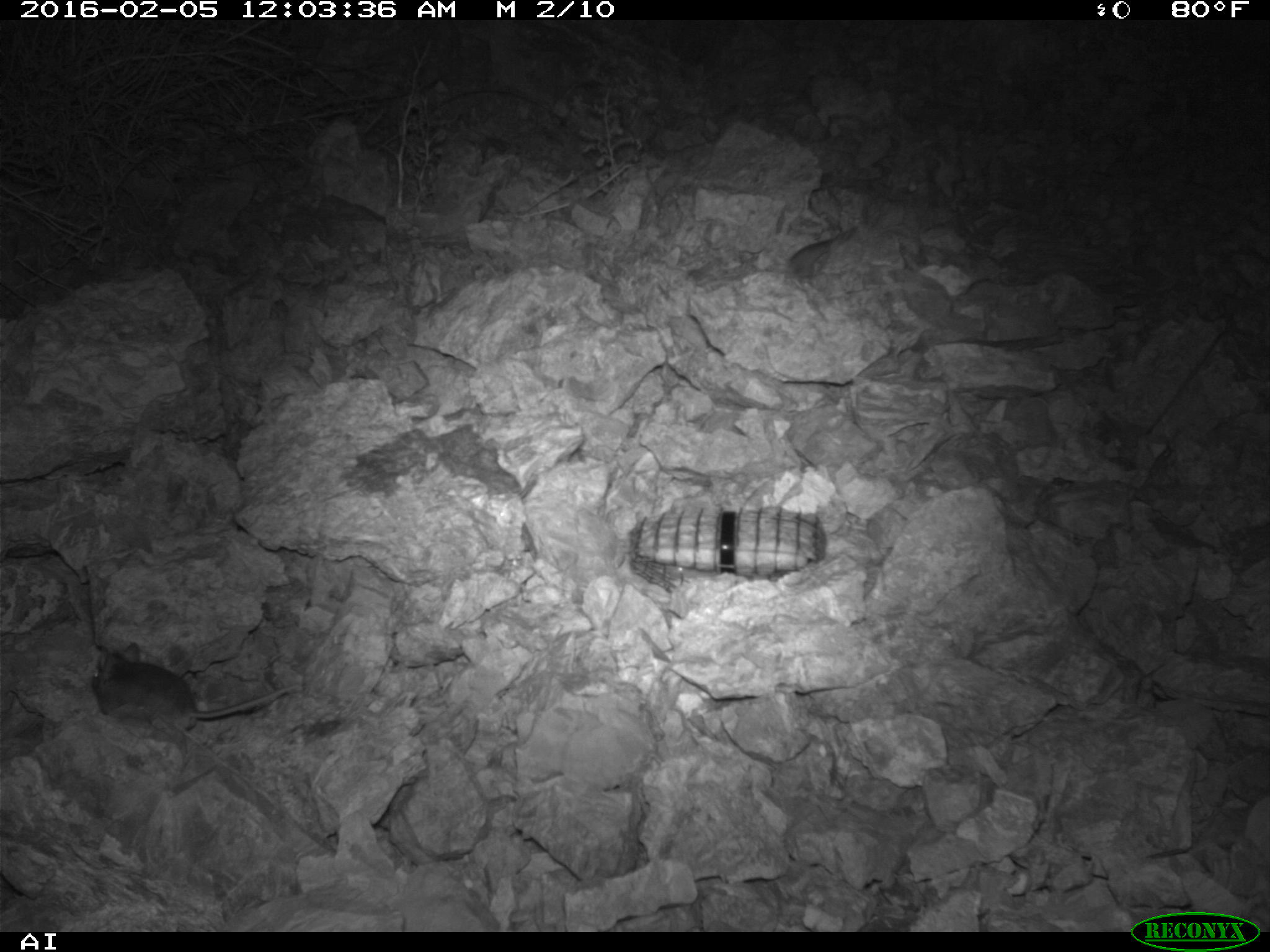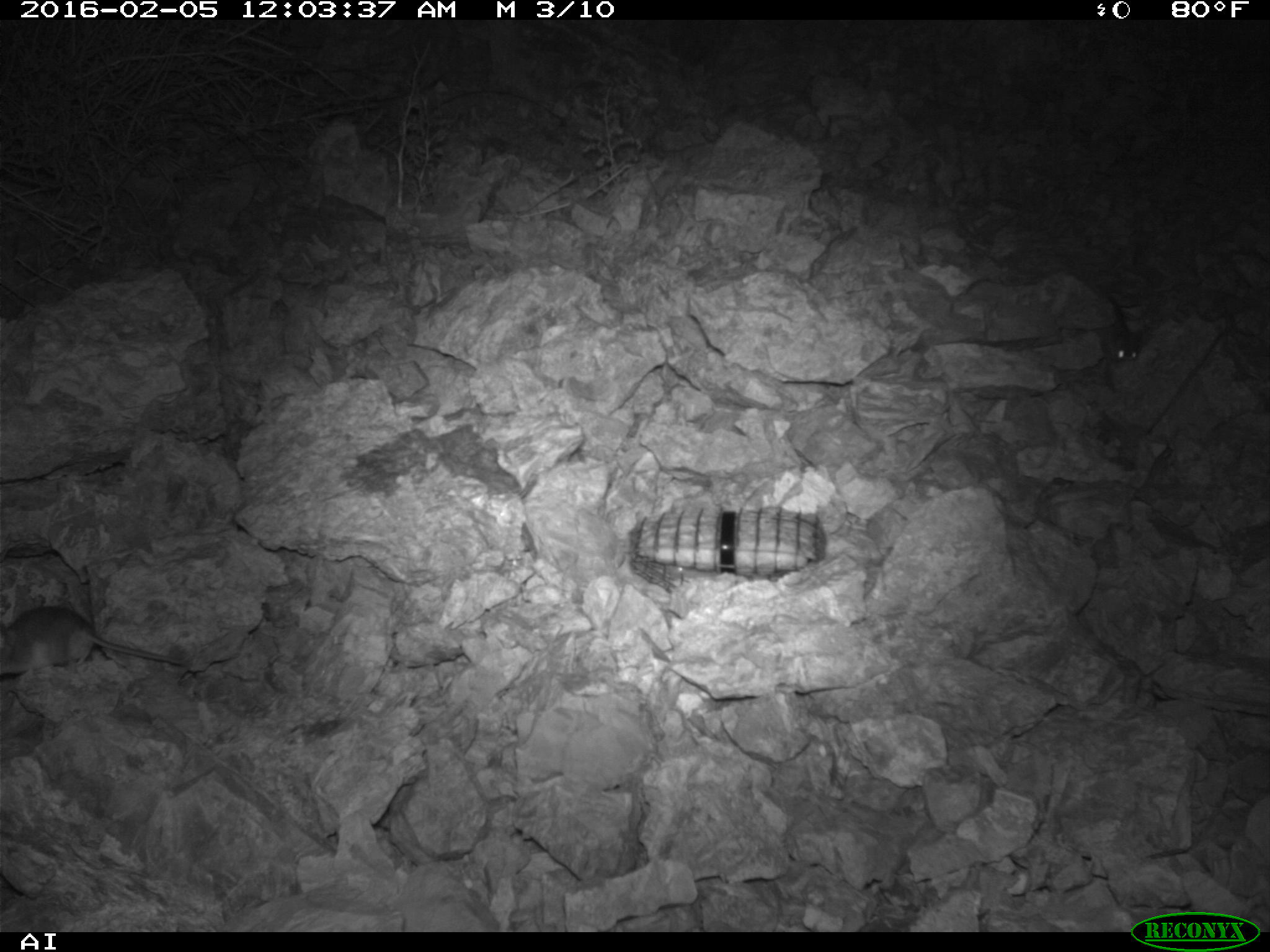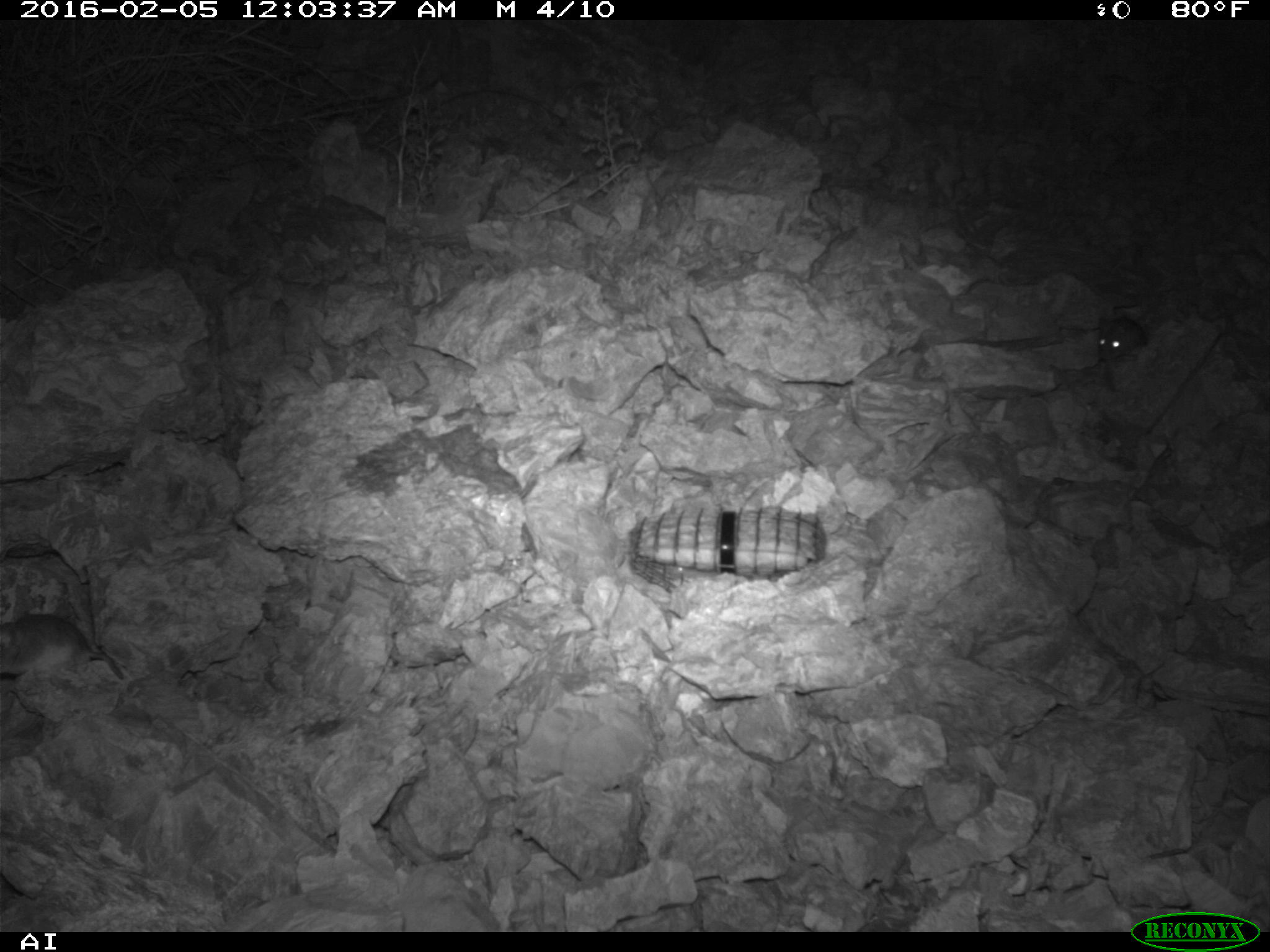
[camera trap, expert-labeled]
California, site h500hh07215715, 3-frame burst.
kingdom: Animalia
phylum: Chordata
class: Mammalia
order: Rodentia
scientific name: Rodentia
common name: rodent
Rodent (Rodentia).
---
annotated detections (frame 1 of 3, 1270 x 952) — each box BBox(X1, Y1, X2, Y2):
rodent: BBox(89, 640, 302, 736)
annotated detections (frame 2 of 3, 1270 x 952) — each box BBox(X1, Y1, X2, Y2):
rodent: BBox(0, 596, 189, 673); BBox(1091, 307, 1140, 361)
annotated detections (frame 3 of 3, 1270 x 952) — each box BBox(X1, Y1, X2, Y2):
rodent: BBox(0, 614, 124, 677); BBox(1097, 312, 1149, 361)